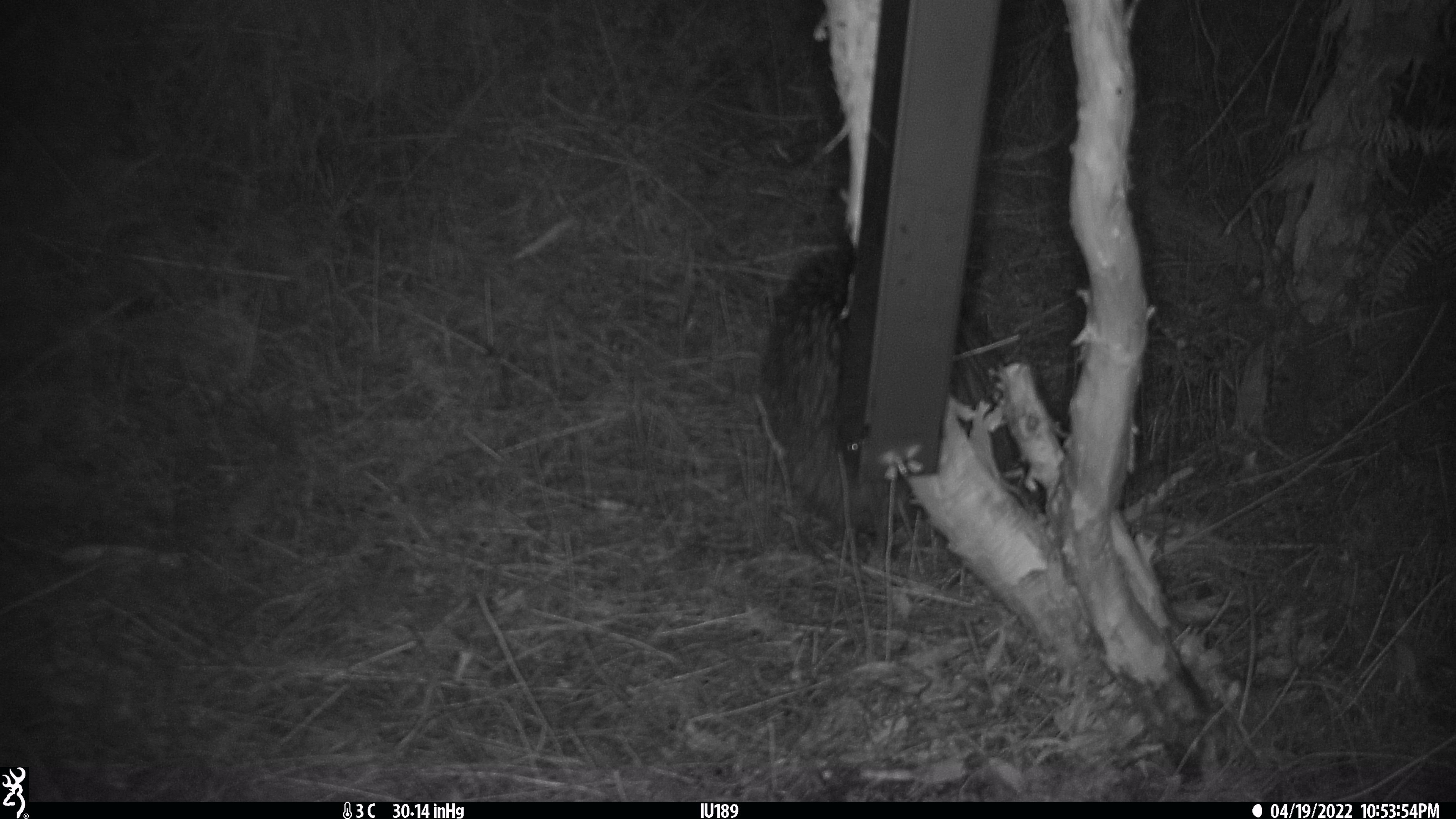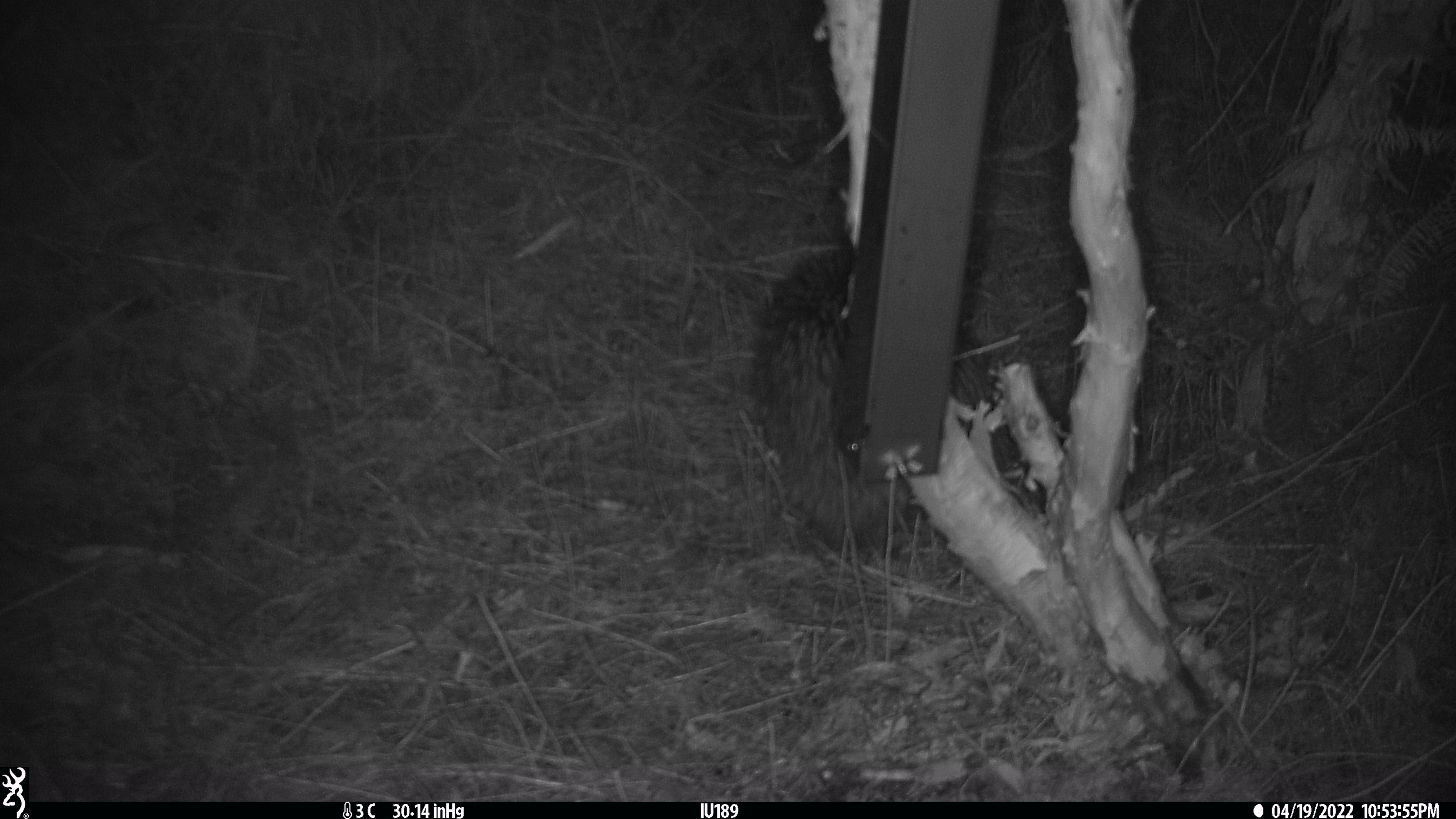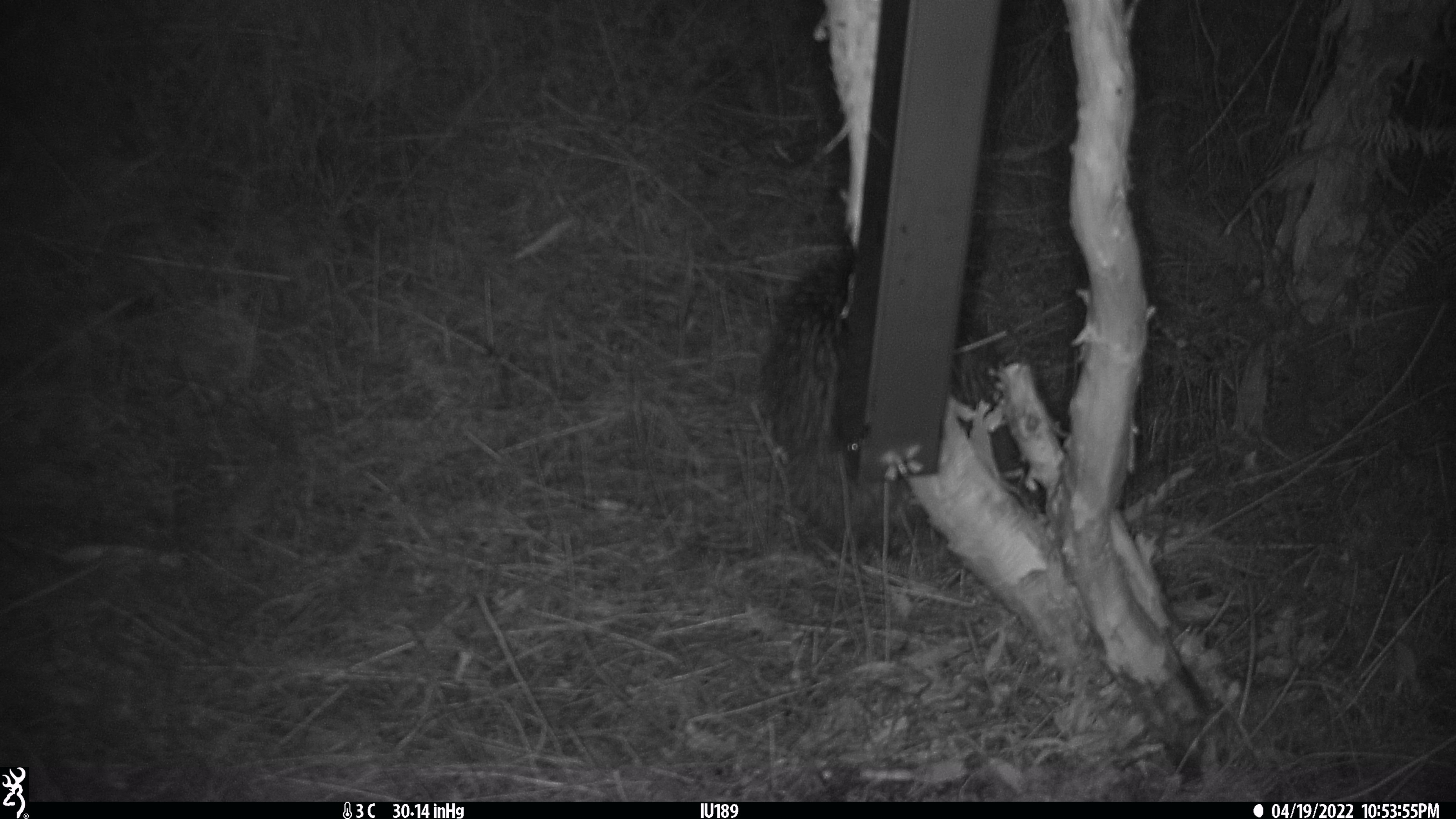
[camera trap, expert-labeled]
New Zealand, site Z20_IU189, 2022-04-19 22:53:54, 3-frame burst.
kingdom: Animalia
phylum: Chordata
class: Aves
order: Apterygiformes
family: Apterygidae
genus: Apteryx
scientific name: Apteryx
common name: kiwi